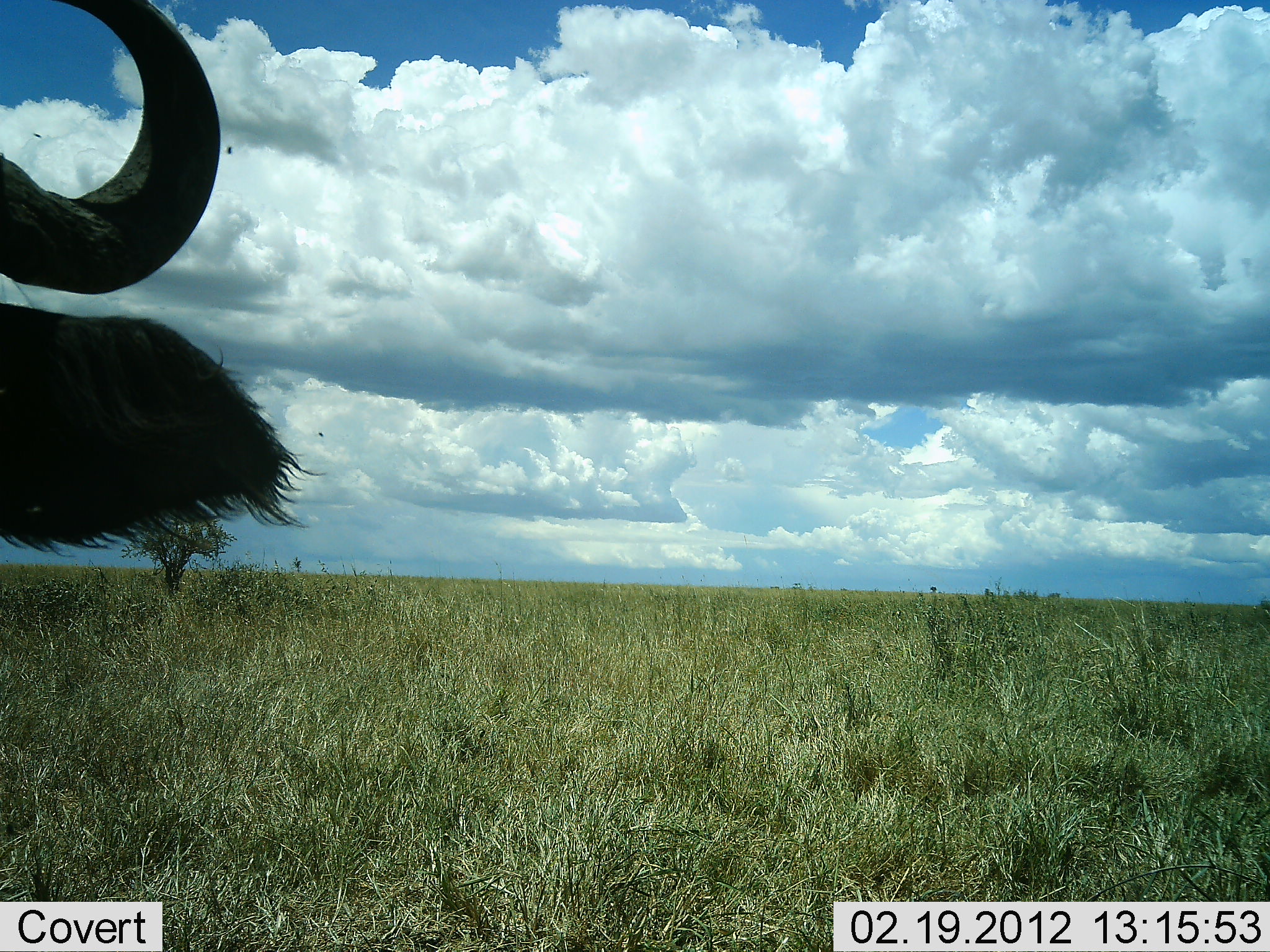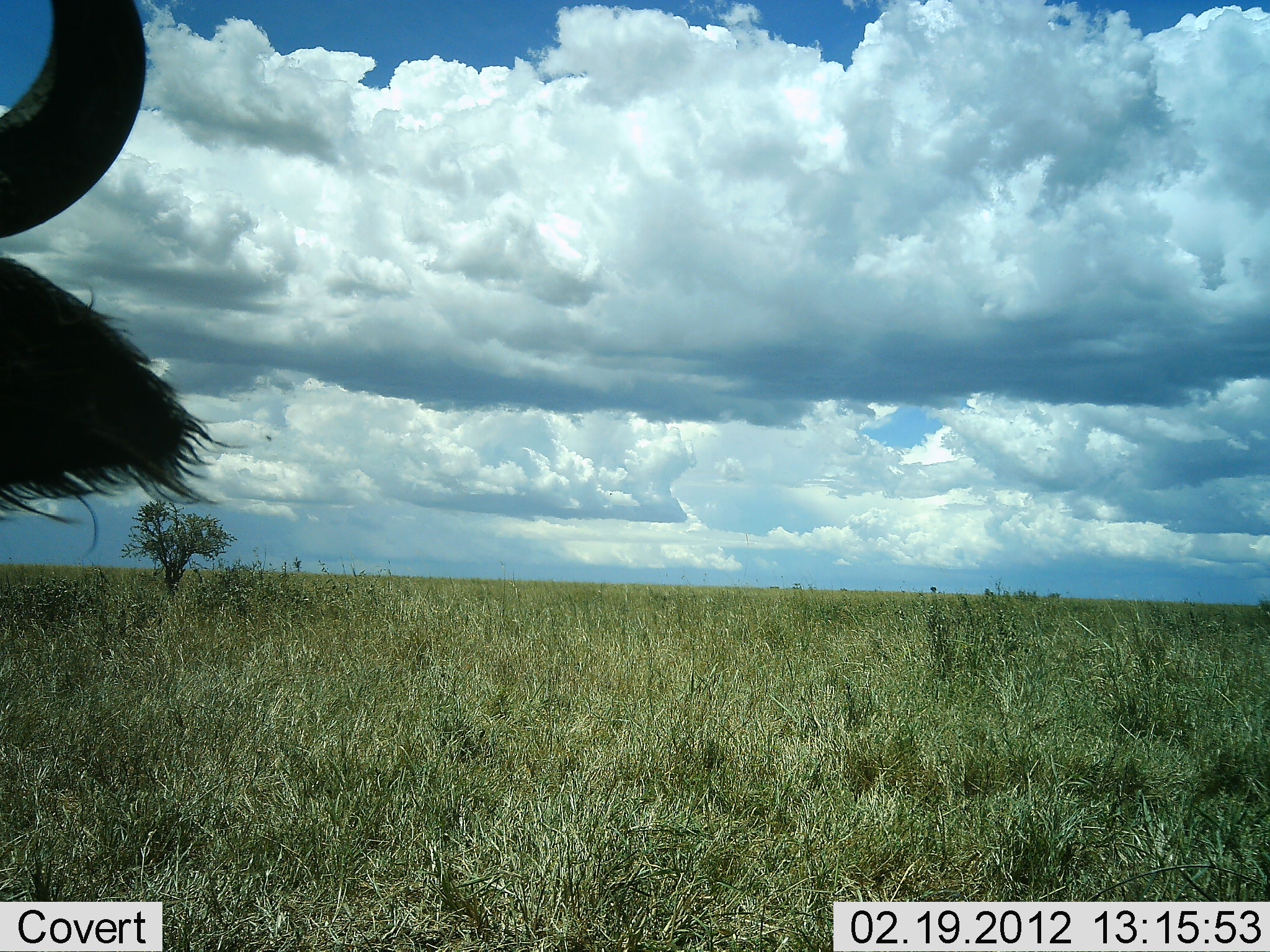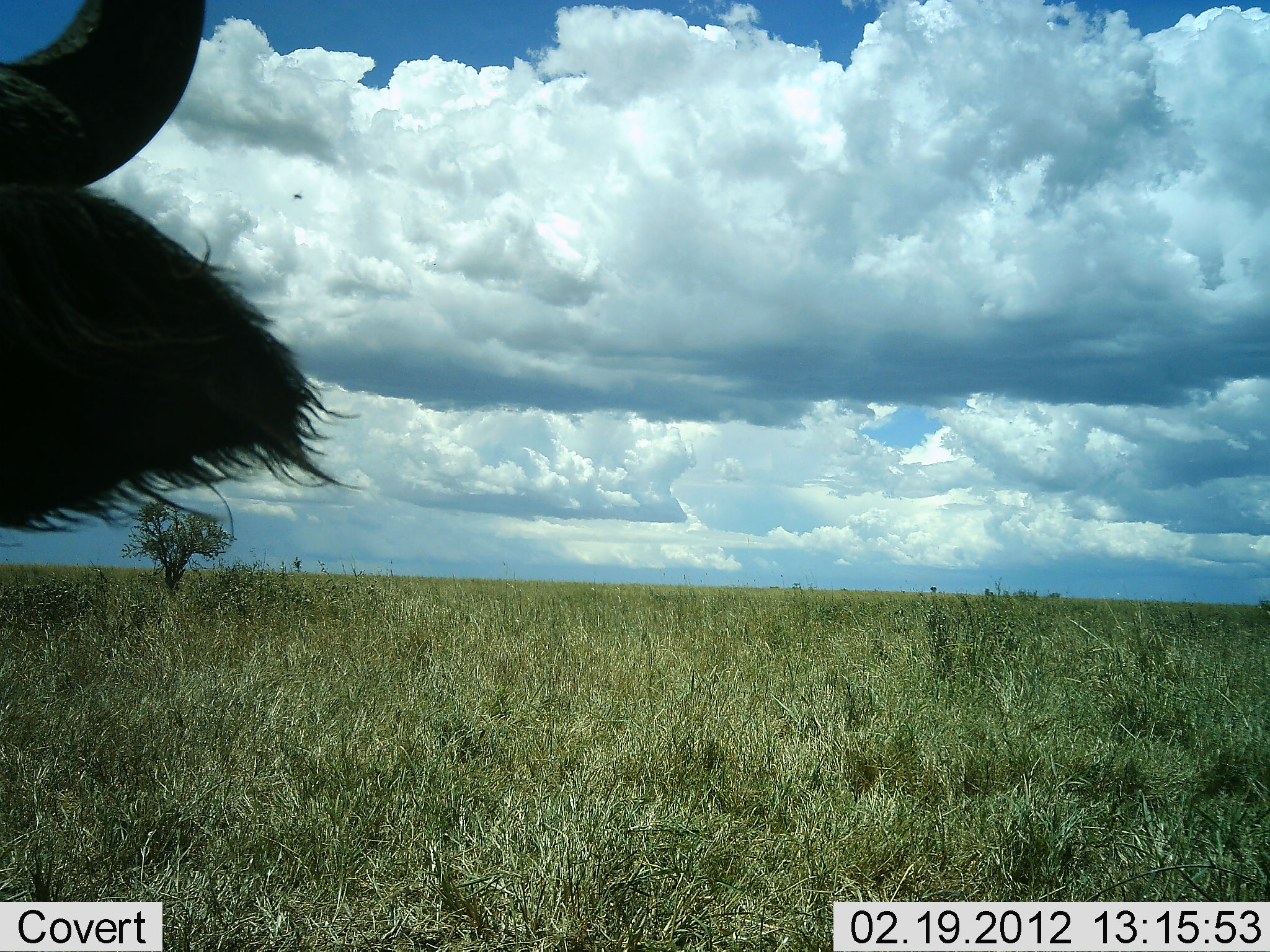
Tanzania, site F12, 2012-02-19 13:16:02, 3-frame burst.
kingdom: Animalia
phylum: Chordata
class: Mammalia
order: Artiodactyla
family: Bovidae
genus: Connochaetes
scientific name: Connochaetes taurinus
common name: blue wildebeest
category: wildebeest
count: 1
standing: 67%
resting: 22%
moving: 11%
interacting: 0%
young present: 0%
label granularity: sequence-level